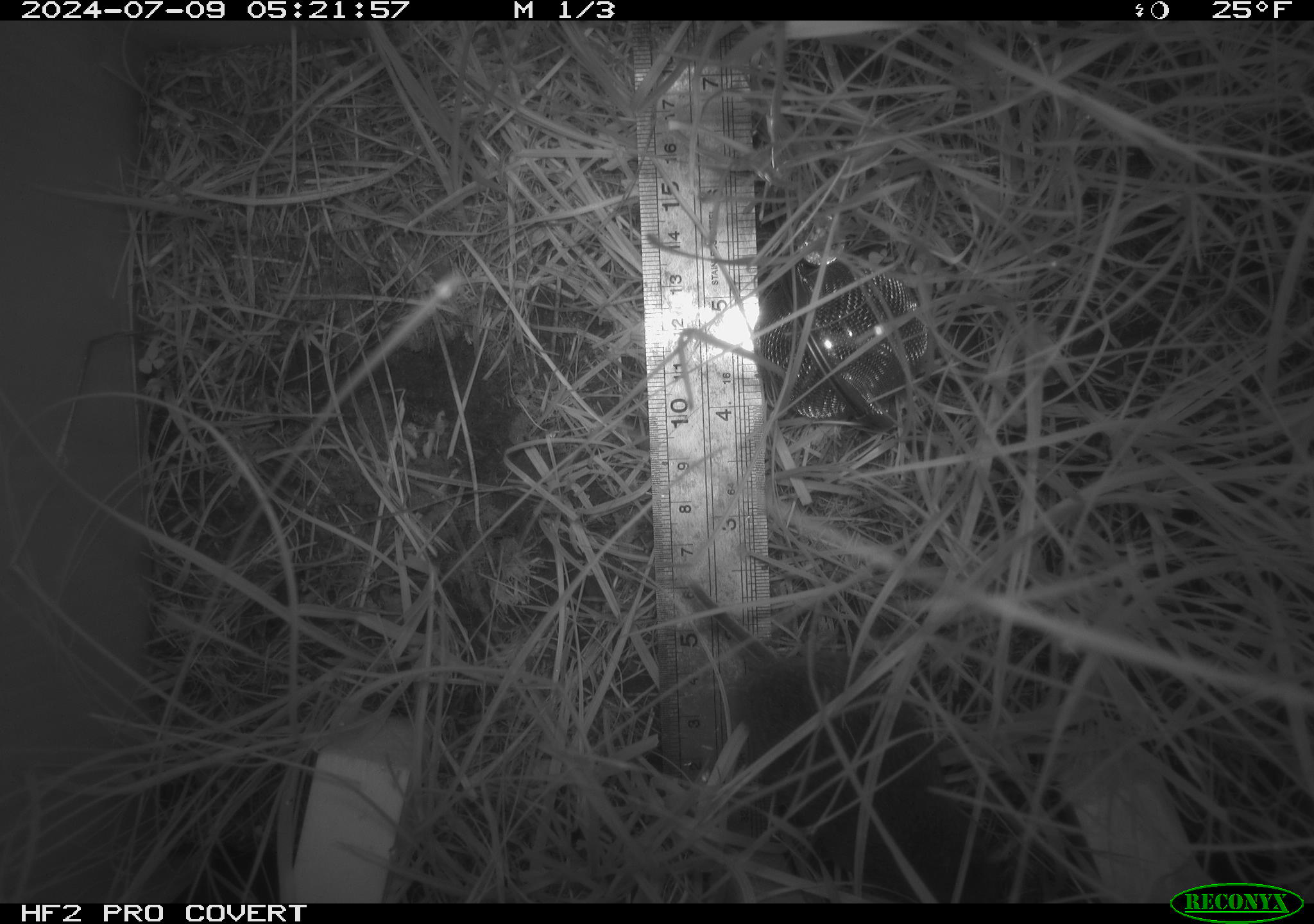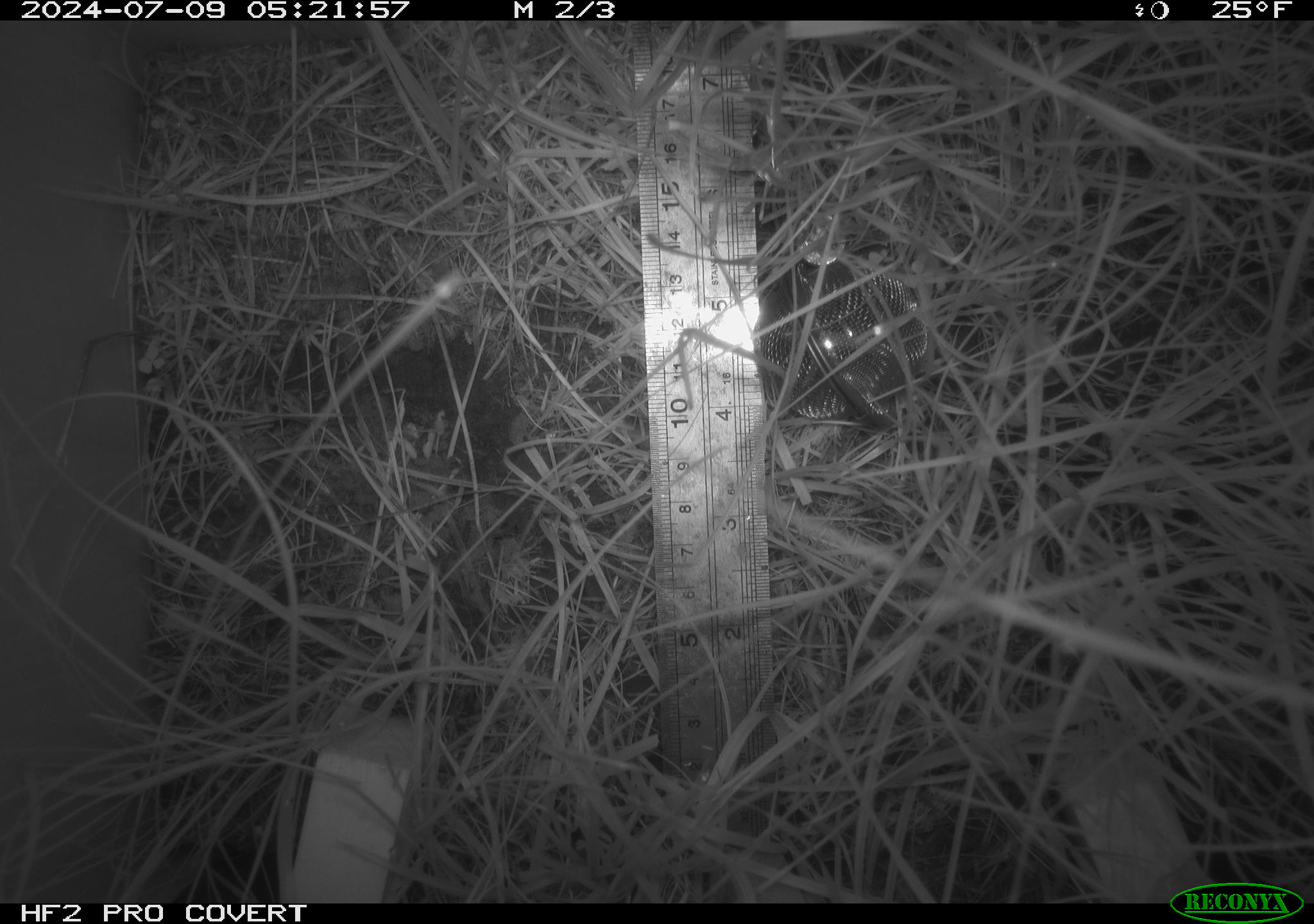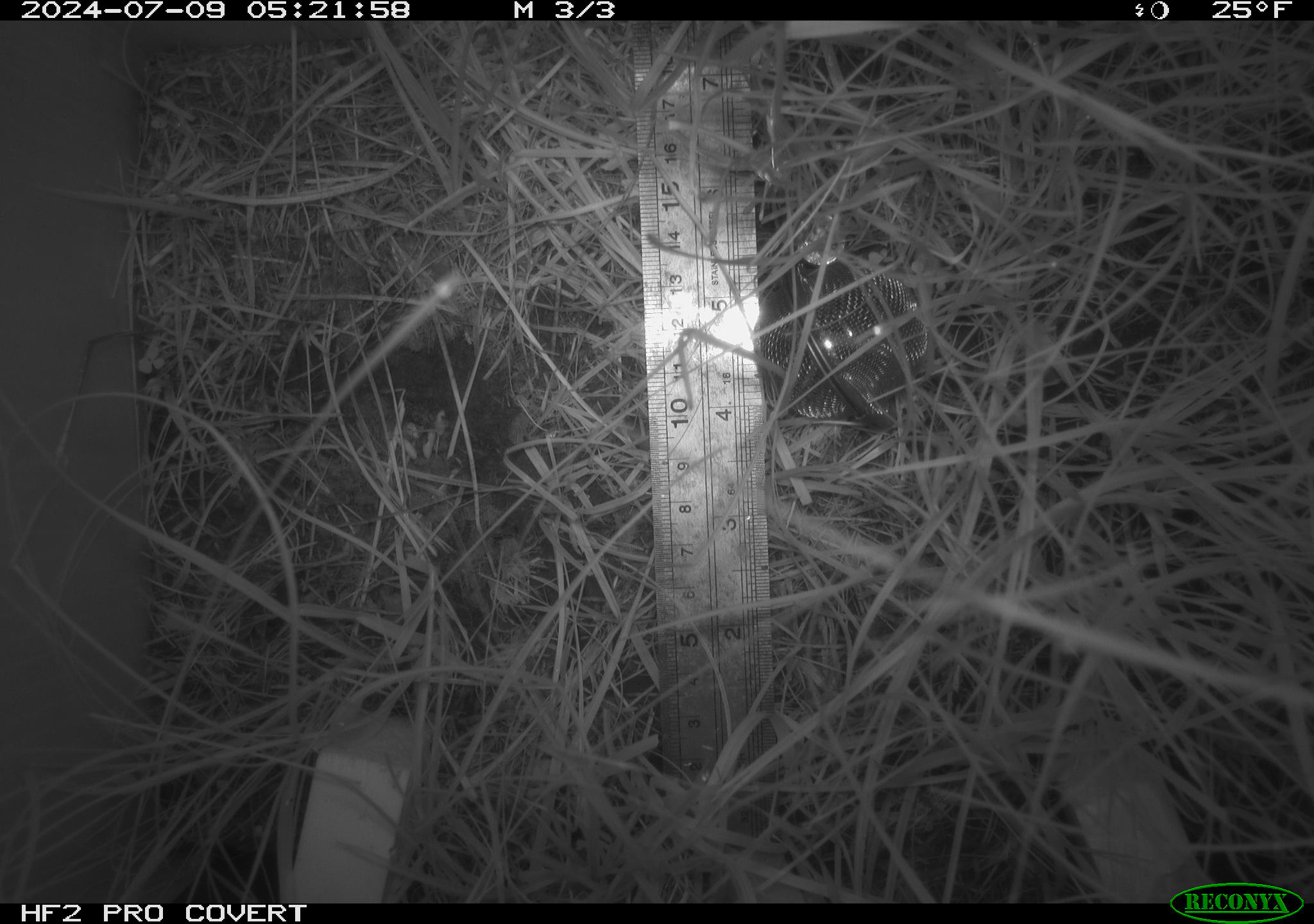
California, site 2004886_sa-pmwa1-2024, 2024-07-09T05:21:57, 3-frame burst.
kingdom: Animalia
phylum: Chordata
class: Mammalia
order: Rodentia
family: Cricetidae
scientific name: Arvicolinae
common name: voles, lemmings, and muskrats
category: arvicolinae subfamily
Arvicolinae subfamily (voles, lemmings, and muskrats) (Arvicolinae).